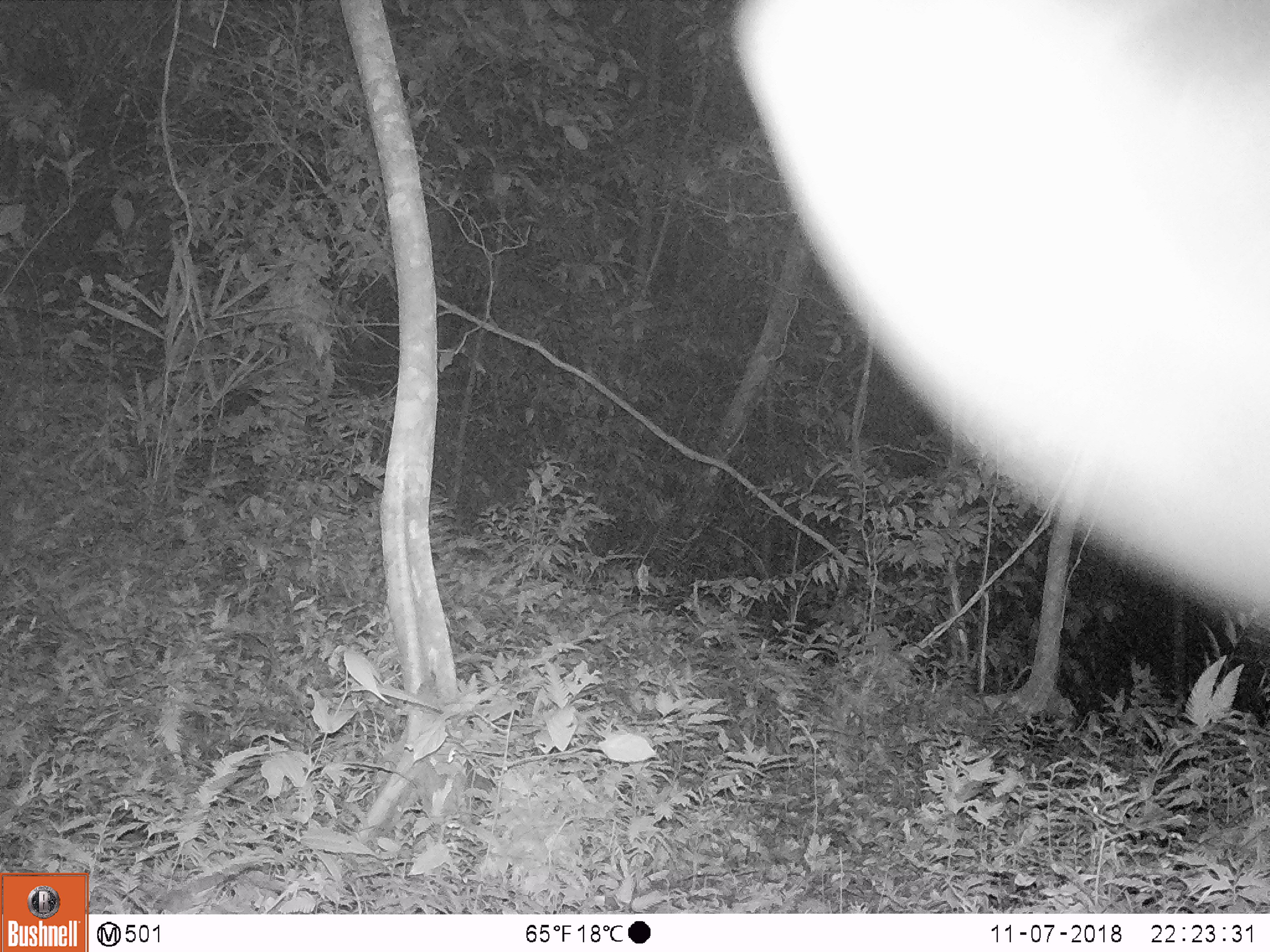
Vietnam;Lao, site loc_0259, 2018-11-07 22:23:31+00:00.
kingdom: Animalia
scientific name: Animalia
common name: animal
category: unidentified animal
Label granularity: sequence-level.